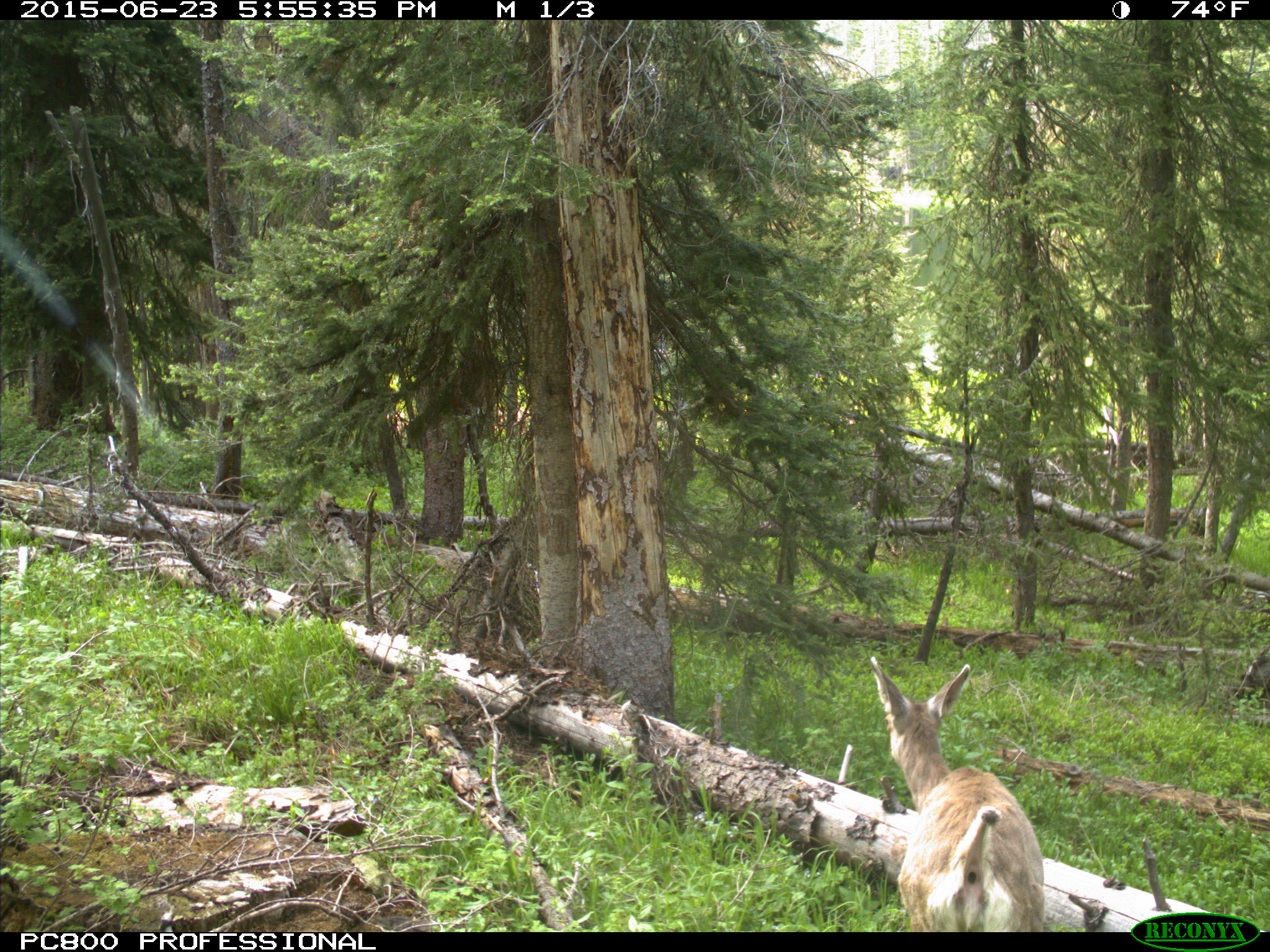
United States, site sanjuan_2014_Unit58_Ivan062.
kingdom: Animalia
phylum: Chordata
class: Mammalia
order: Artiodactyla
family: Cervidae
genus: Odocoileus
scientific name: Odocoileus hemionus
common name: mule deer